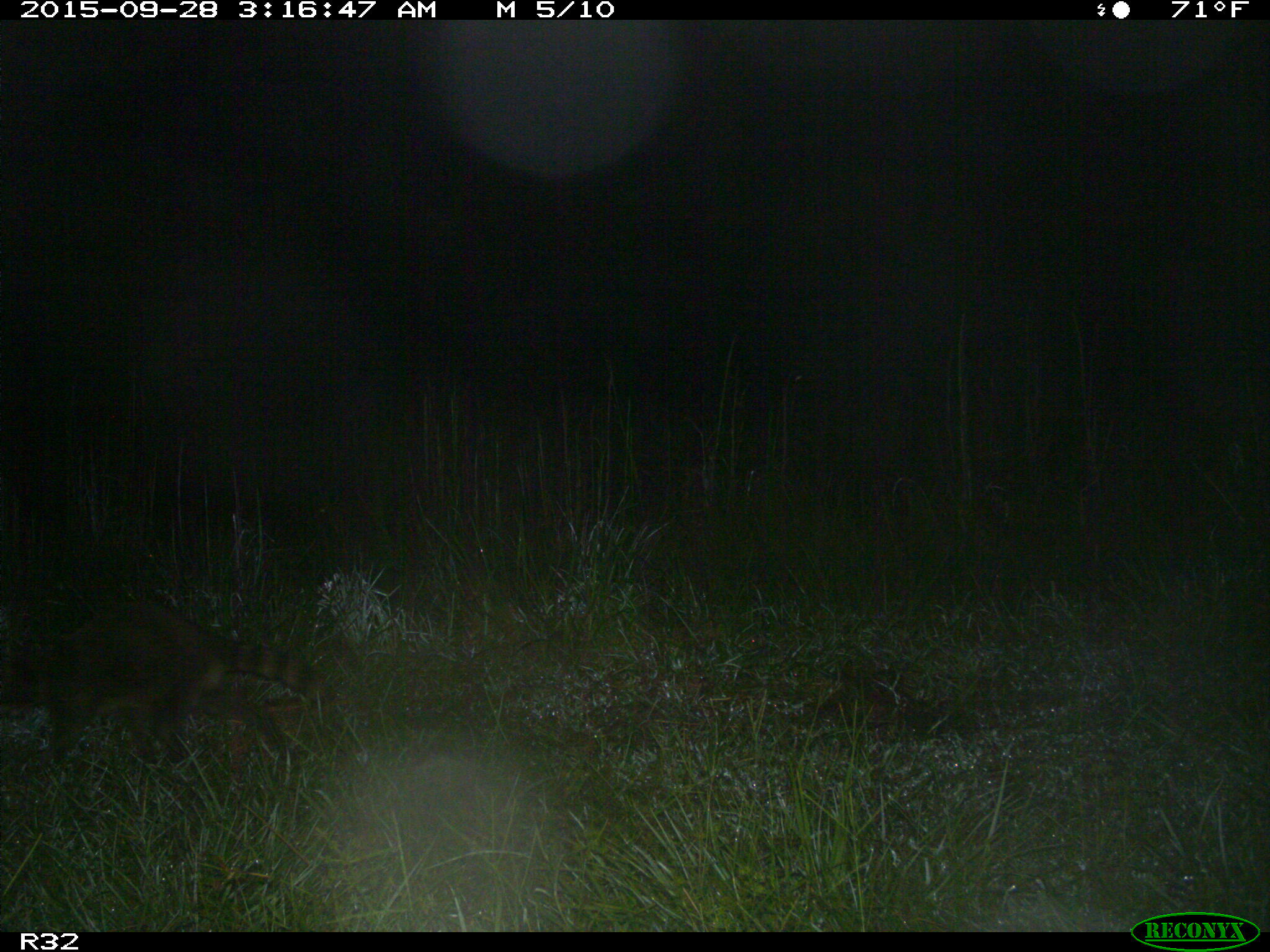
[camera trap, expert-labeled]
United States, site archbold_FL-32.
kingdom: Animalia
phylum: Chordata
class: Mammalia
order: Carnivora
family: Procyonidae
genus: Procyon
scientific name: Procyon lotor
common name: common raccoon